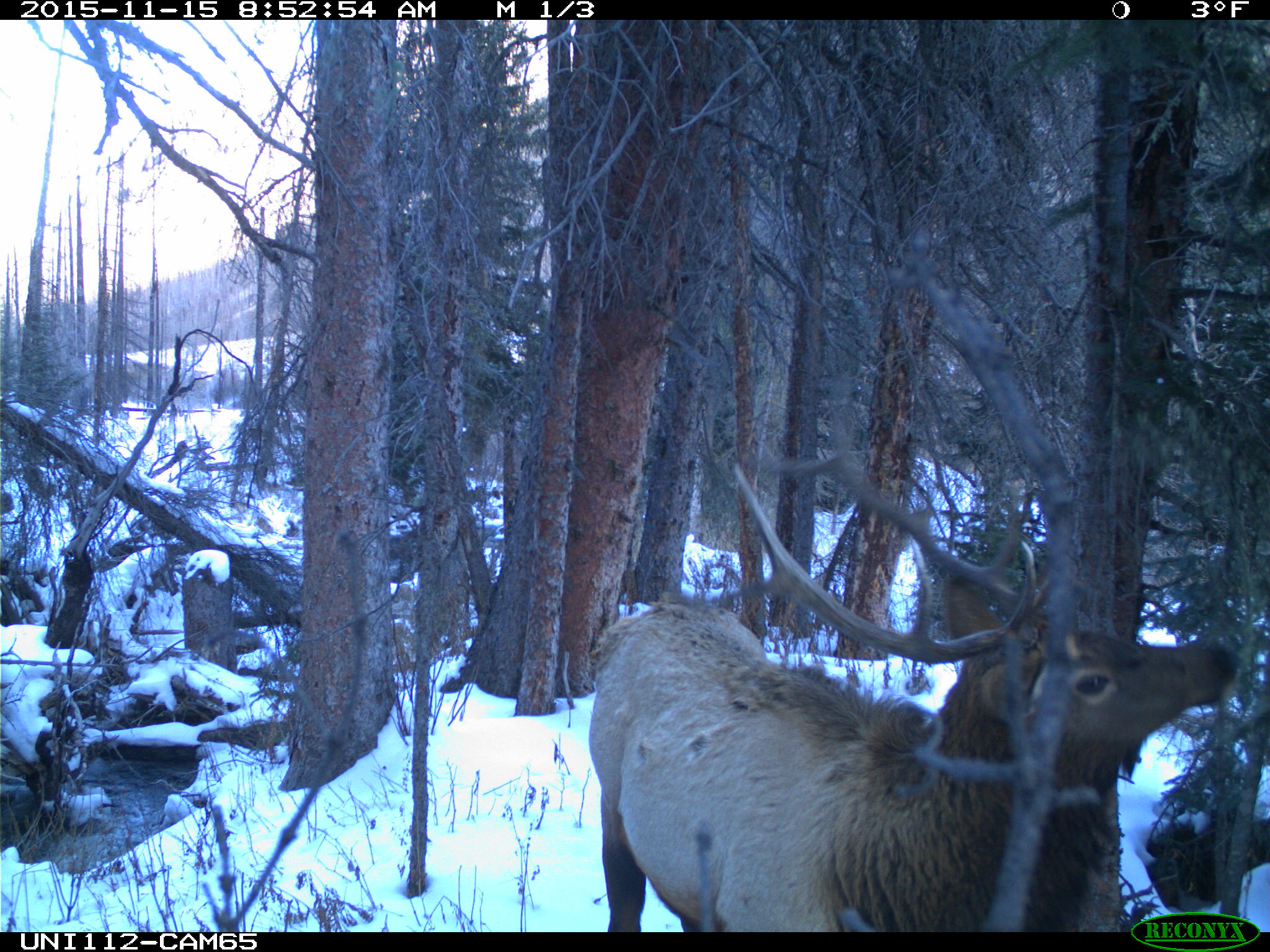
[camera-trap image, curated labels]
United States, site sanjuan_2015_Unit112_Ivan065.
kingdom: Animalia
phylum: Chordata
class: Mammalia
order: Artiodactyla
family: Cervidae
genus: Cervus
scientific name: Cervus elaphus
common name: red deer